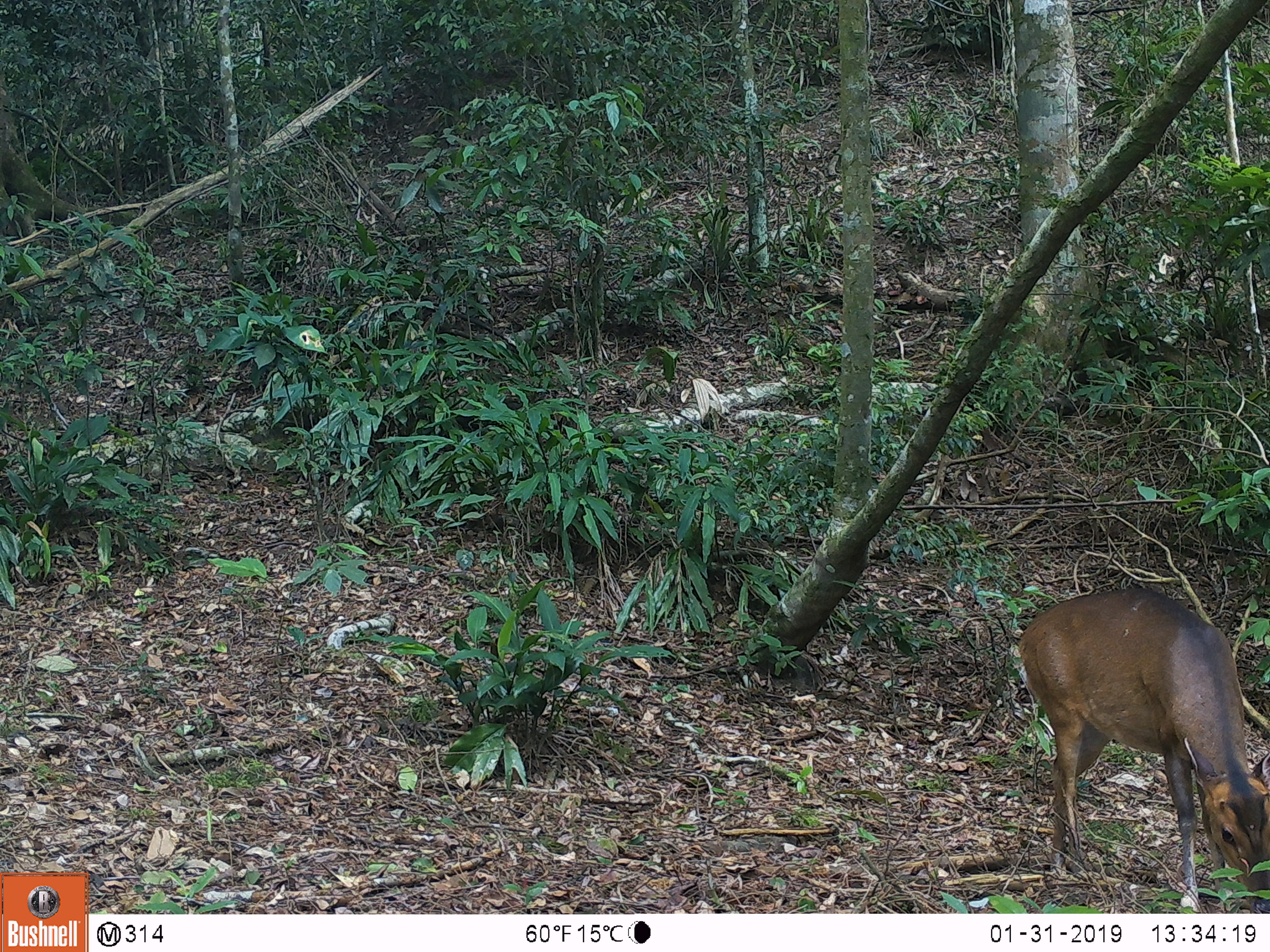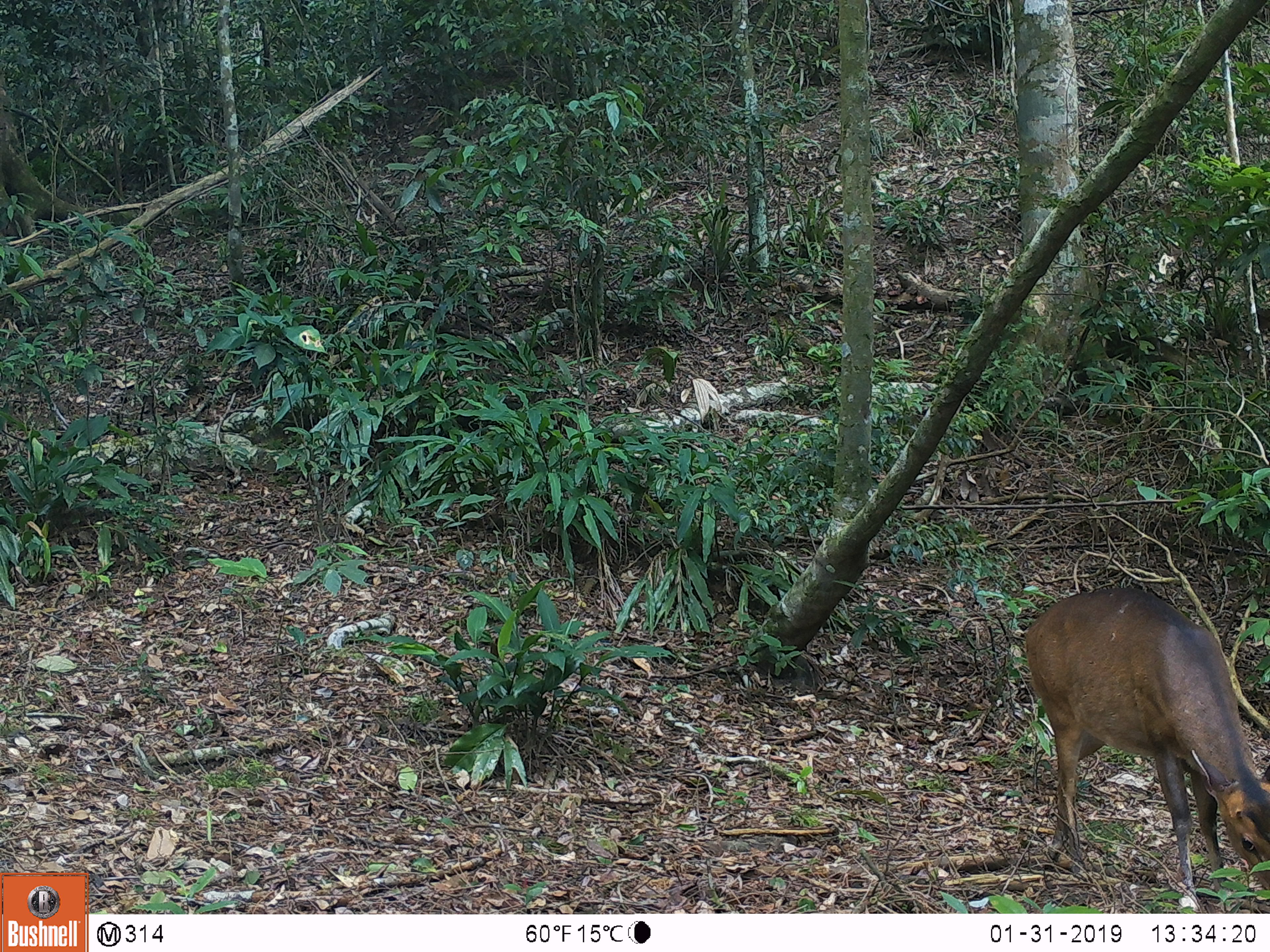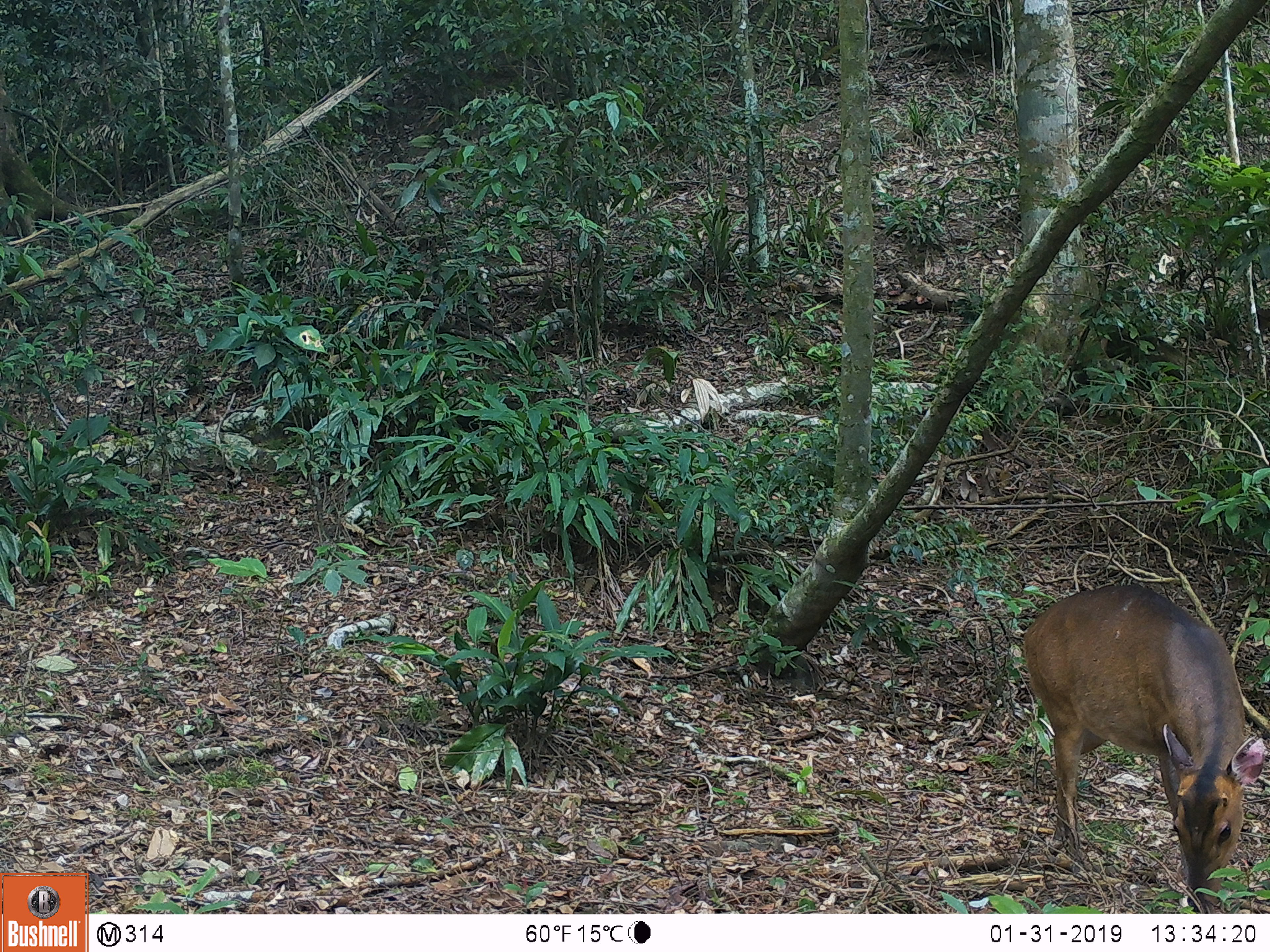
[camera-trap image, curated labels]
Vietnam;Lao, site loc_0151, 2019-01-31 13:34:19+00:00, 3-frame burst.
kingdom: Animalia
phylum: Chordata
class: Mammalia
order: Artiodactyla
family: Cervidae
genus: Muntiacus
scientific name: Muntiacus vuquangensis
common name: large-antlered muntjac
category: large antlered muntjac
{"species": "large antlered muntjac (large-antlered muntjac) (Muntiacus vuquangensis)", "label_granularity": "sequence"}